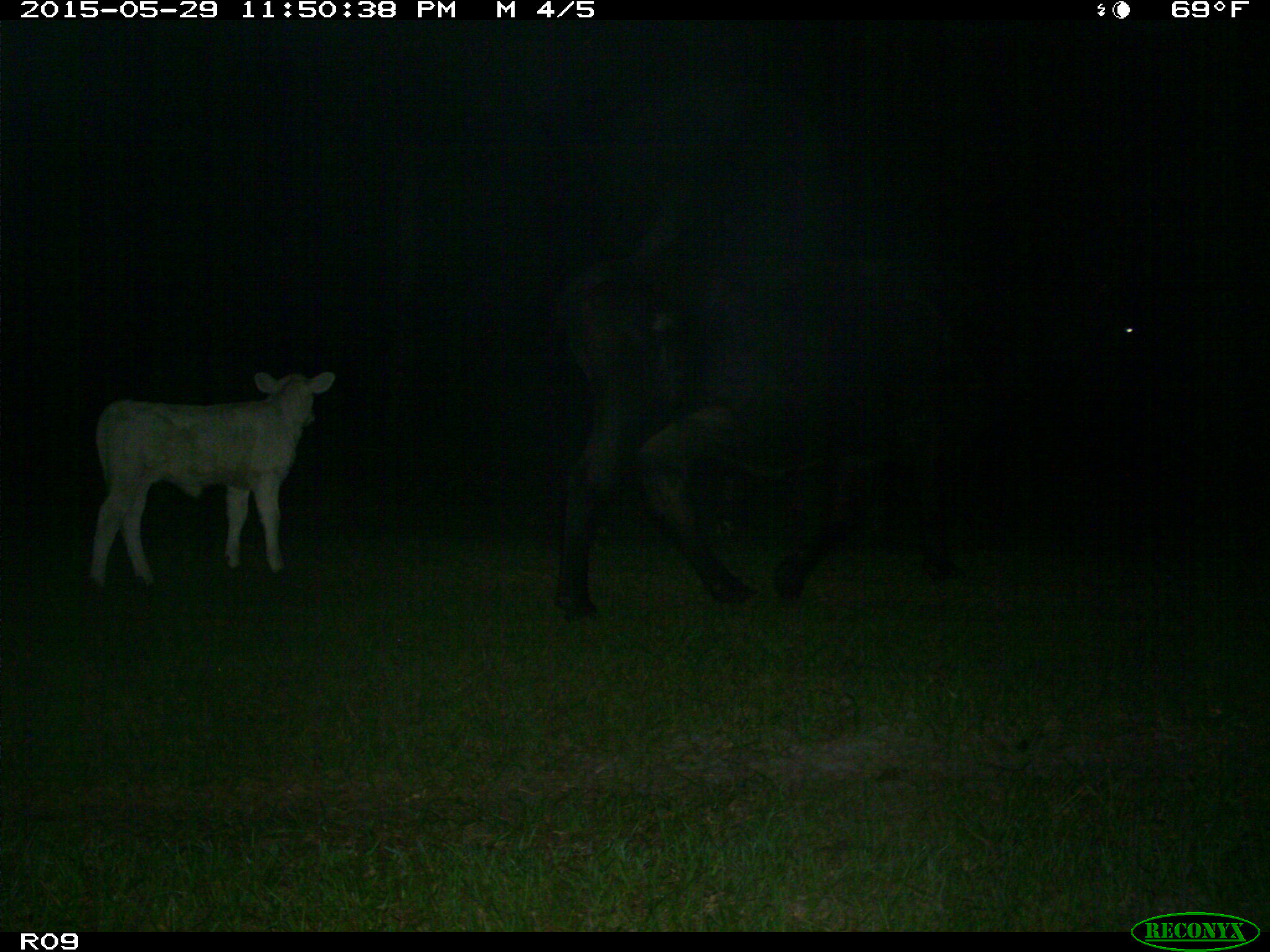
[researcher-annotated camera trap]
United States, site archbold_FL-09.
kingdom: Animalia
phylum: Chordata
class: Mammalia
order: Artiodactyla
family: Bovidae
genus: Bos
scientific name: Bos taurus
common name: domestic cow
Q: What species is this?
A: Bos taurus (domestic cow).